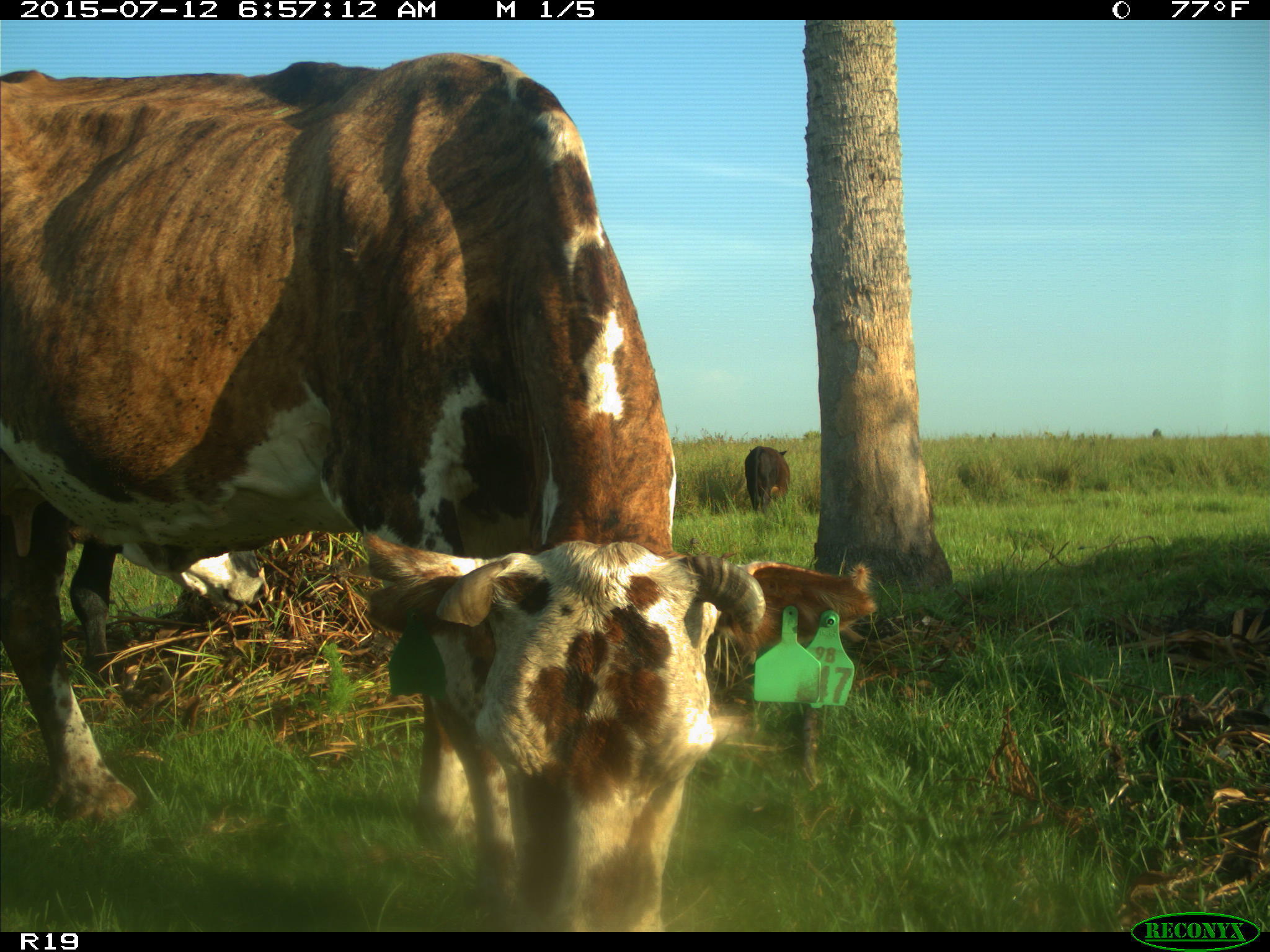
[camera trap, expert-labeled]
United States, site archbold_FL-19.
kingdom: Animalia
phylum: Chordata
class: Mammalia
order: Artiodactyla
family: Bovidae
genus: Bos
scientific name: Bos taurus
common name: domestic cow